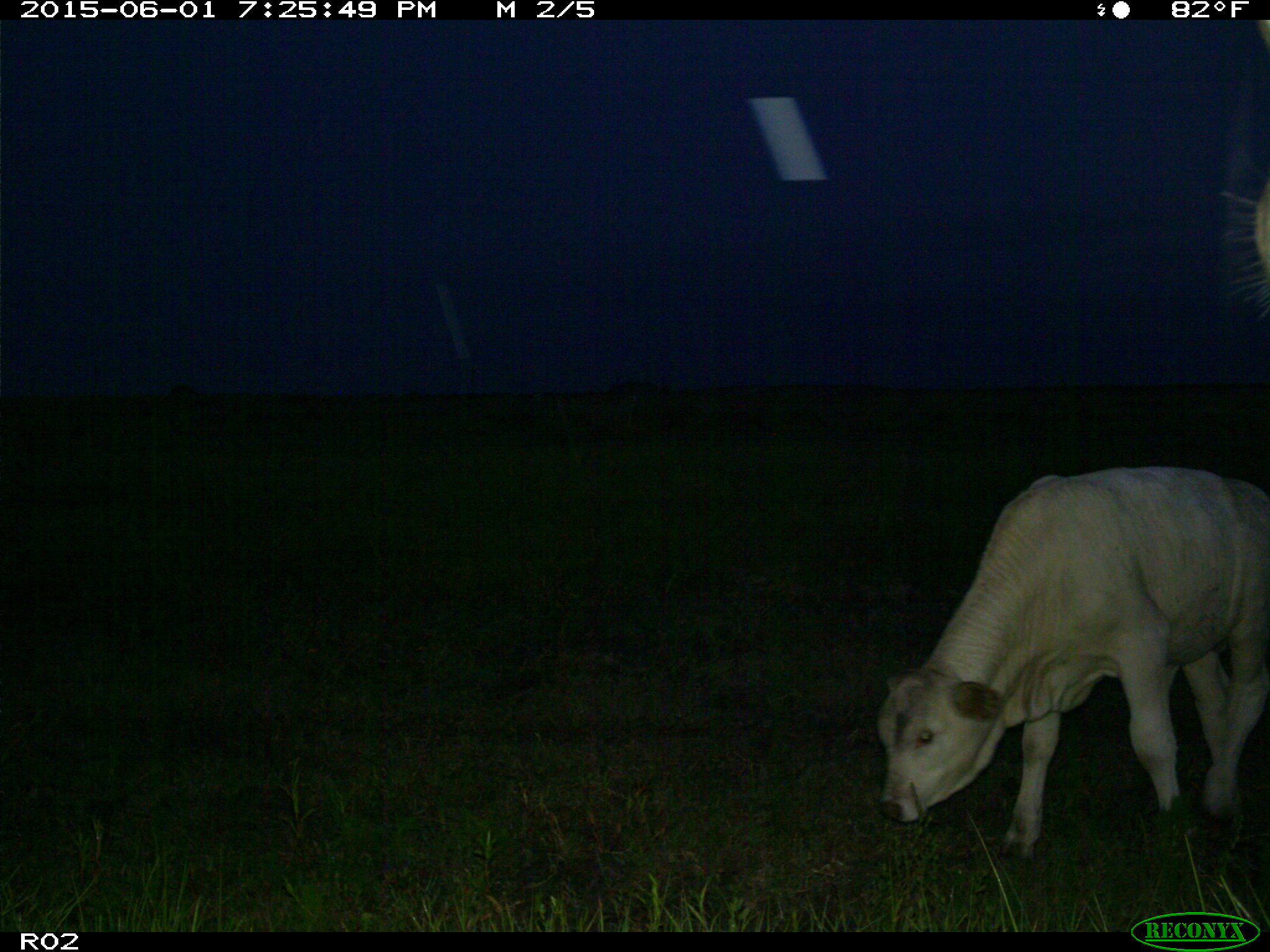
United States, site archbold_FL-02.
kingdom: Animalia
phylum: Chordata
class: Mammalia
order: Artiodactyla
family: Bovidae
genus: Bos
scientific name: Bos taurus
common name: domestic cow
Bos taurus (domestic cow).